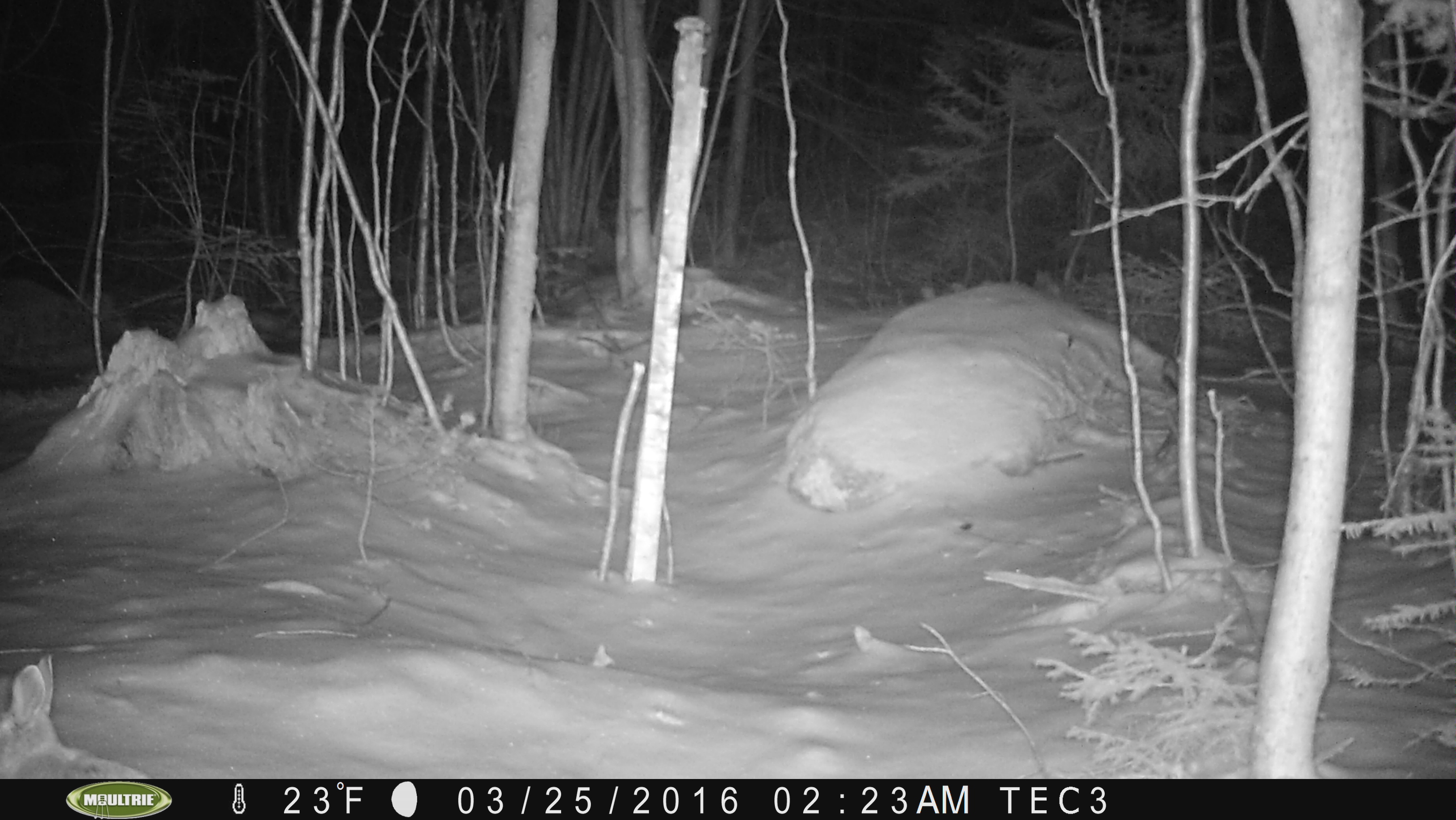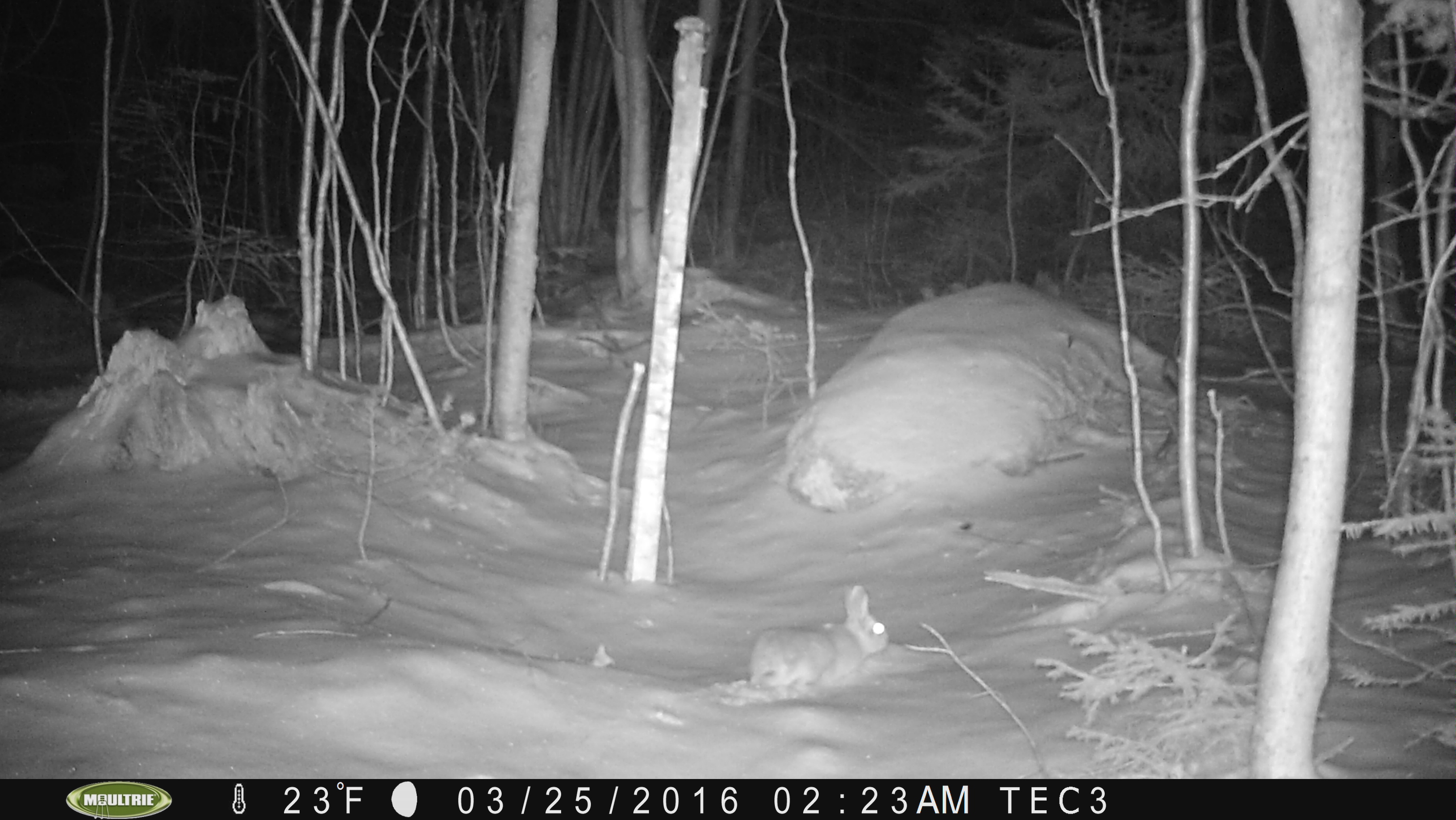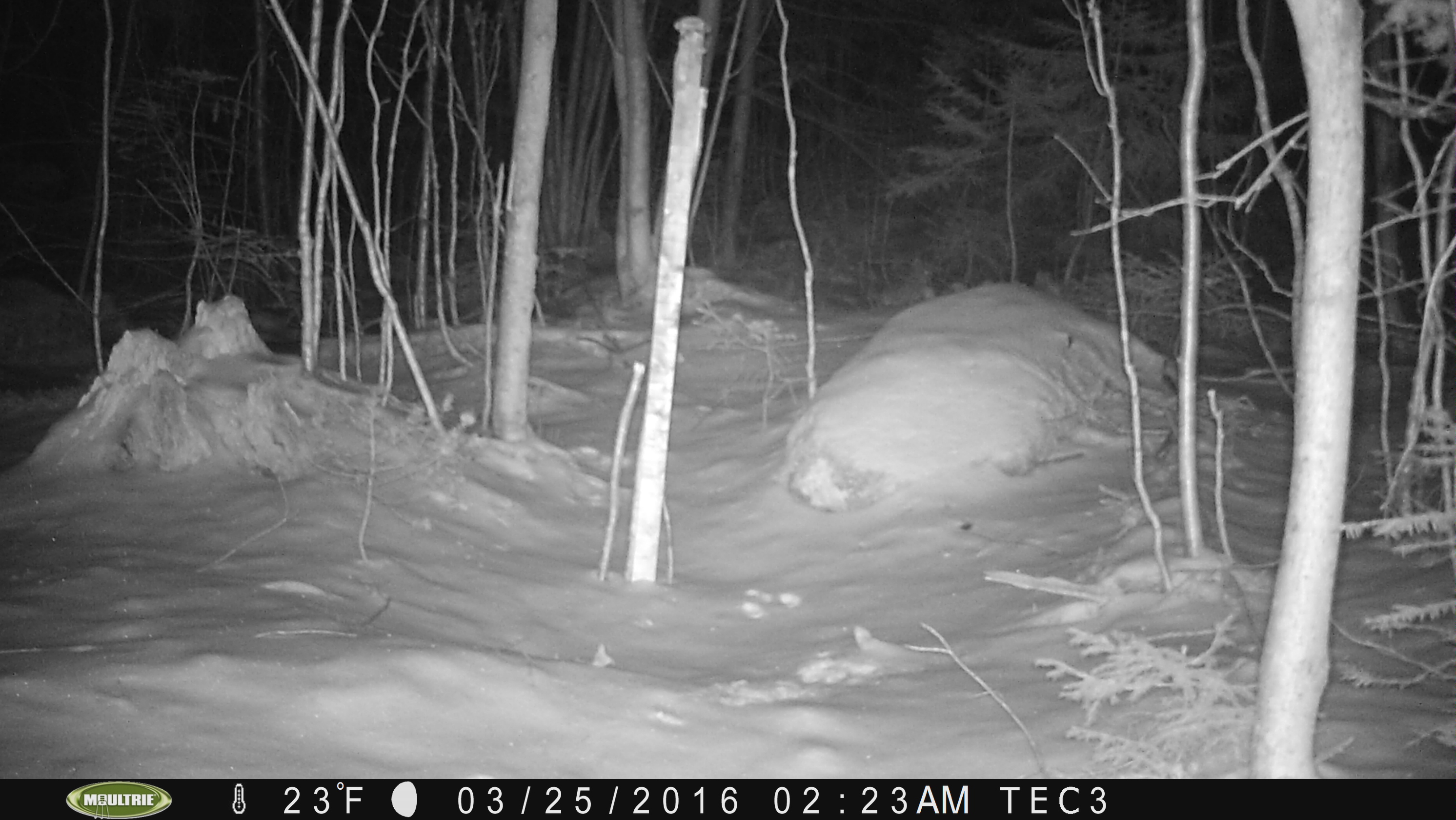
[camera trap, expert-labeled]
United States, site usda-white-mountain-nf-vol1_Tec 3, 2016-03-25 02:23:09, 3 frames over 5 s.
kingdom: Animalia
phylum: Chordata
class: Mammalia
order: Lagomorpha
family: Leporidae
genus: Lepus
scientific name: Lepus americanus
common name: snowshoe hare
Snowshoe hare (Lepus americanus).